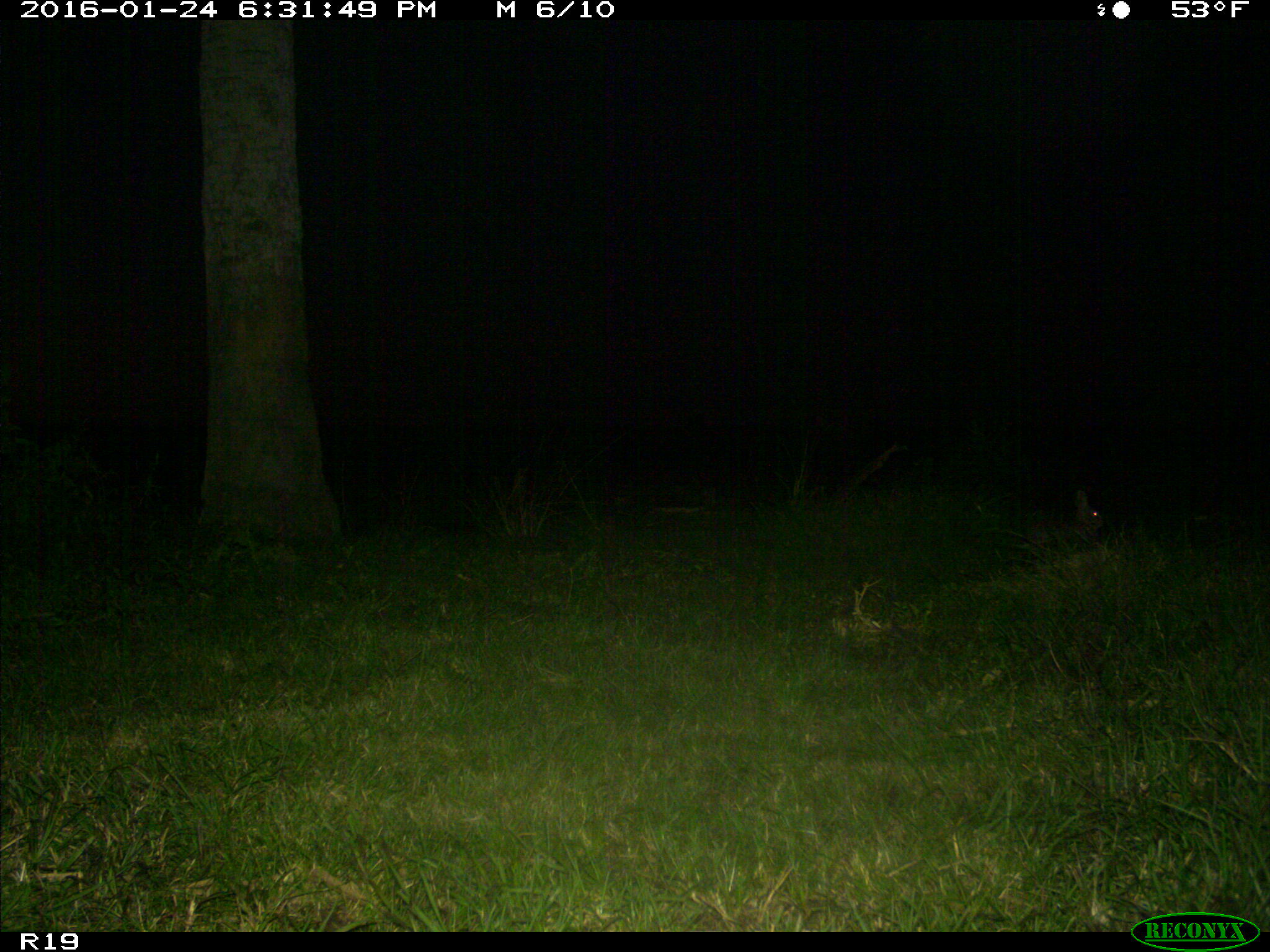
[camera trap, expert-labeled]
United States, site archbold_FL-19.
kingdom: Animalia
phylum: Chordata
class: Mammalia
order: Lagomorpha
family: Leporidae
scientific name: Leporidae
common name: rabbits and hares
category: unidentified rabbit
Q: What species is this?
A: Unidentified rabbit (rabbits and hares) (Leporidae).